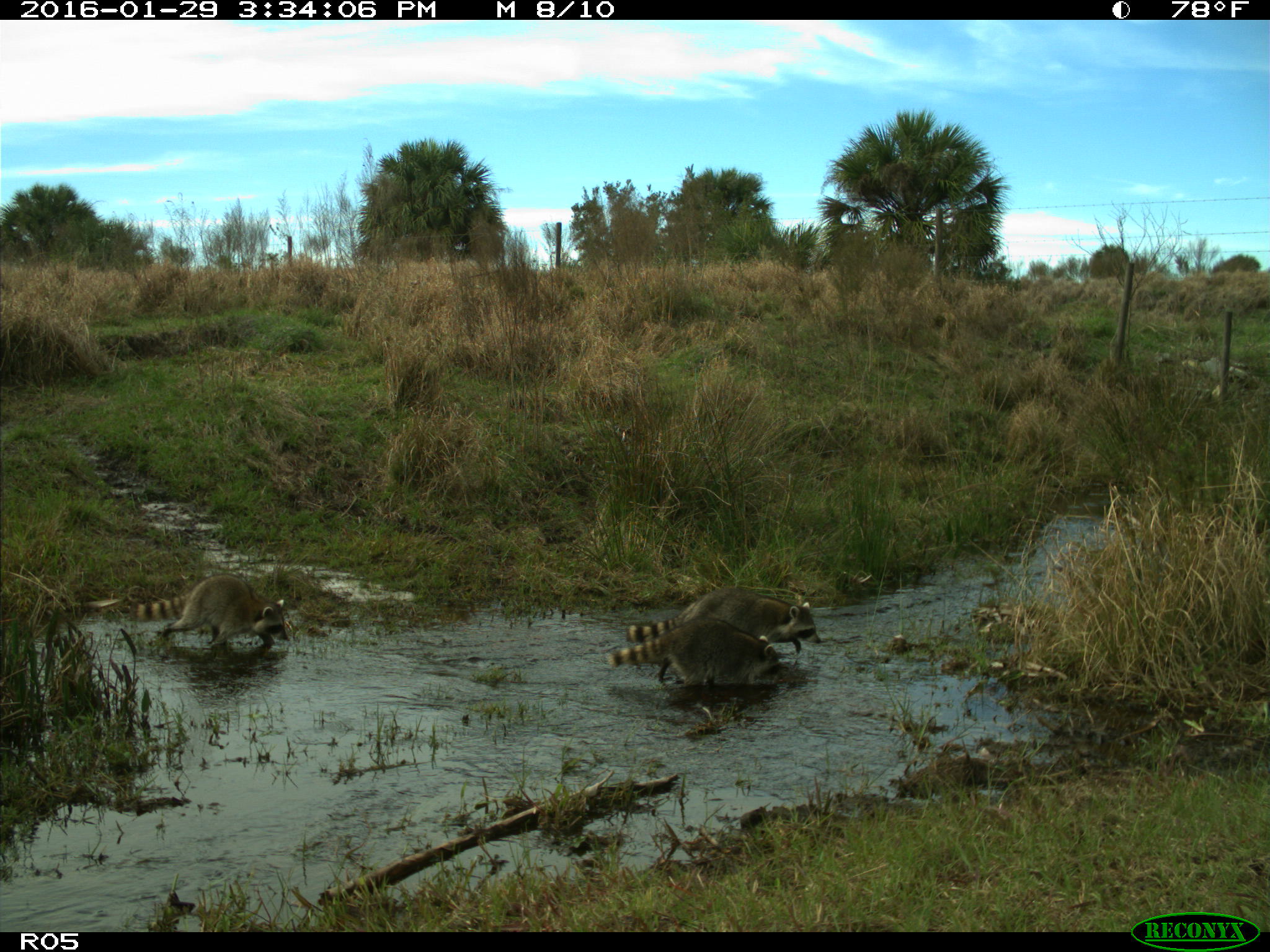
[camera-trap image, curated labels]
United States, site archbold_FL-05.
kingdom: Animalia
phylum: Chordata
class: Mammalia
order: Carnivora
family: Procyonidae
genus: Procyon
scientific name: Procyon lotor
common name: common raccoon